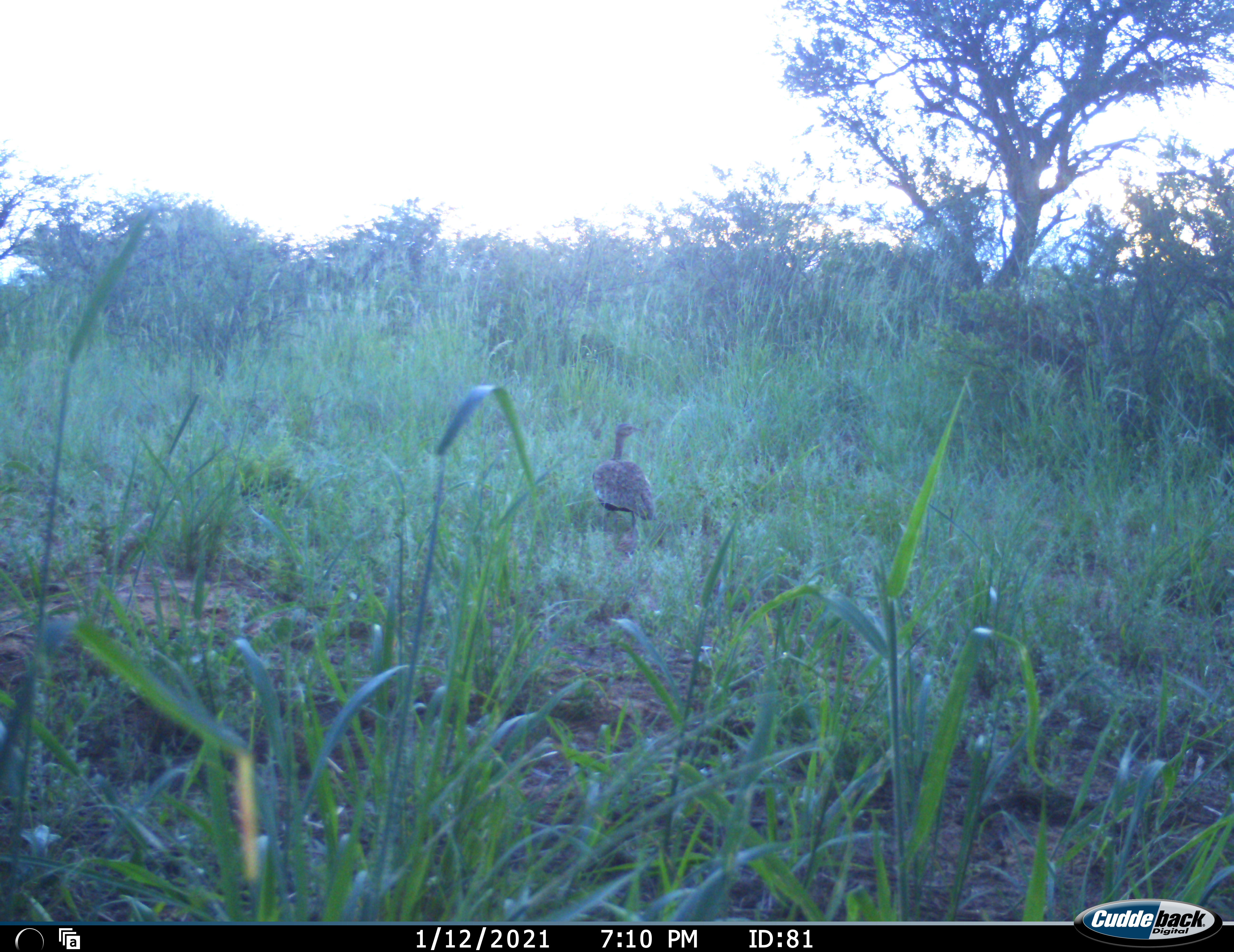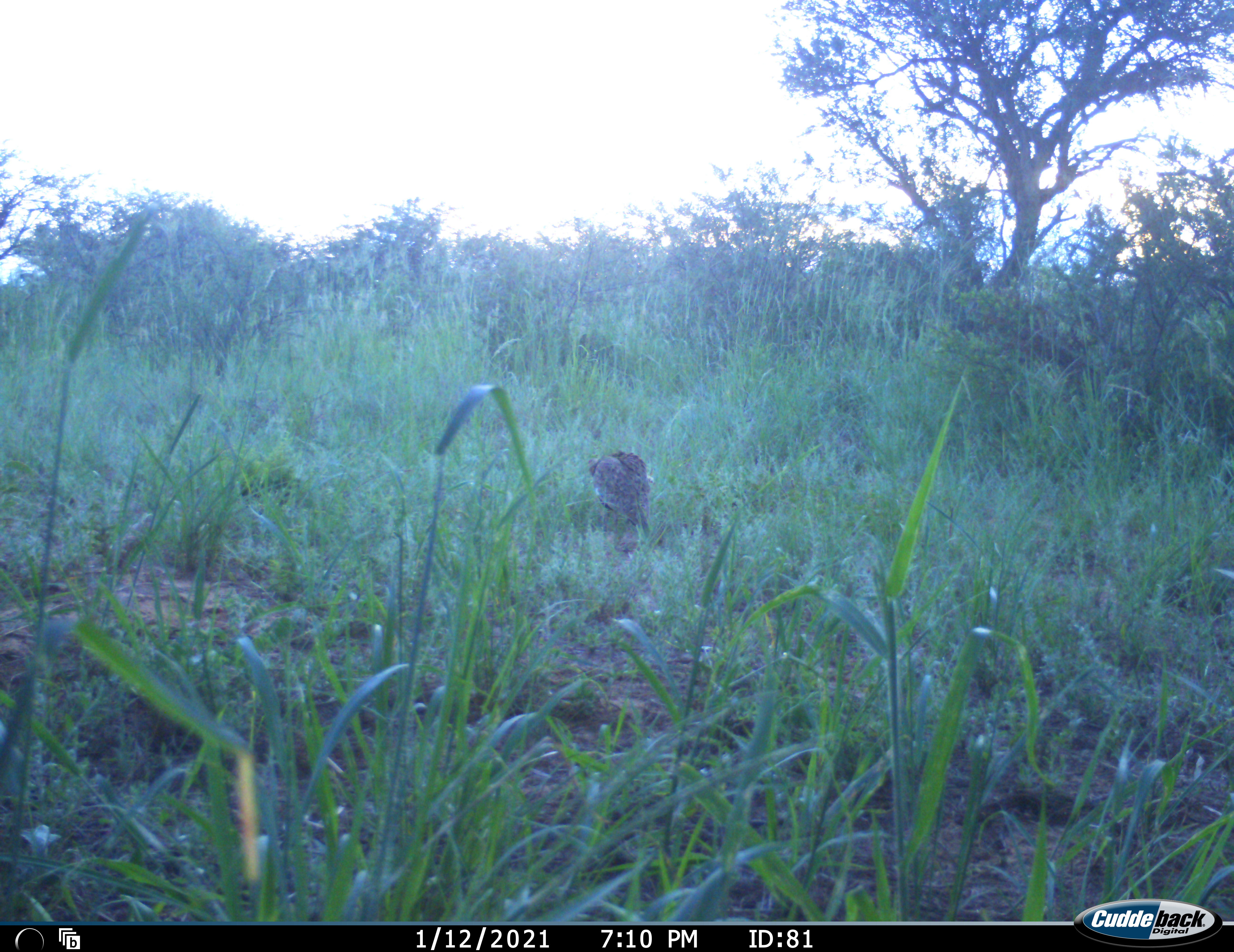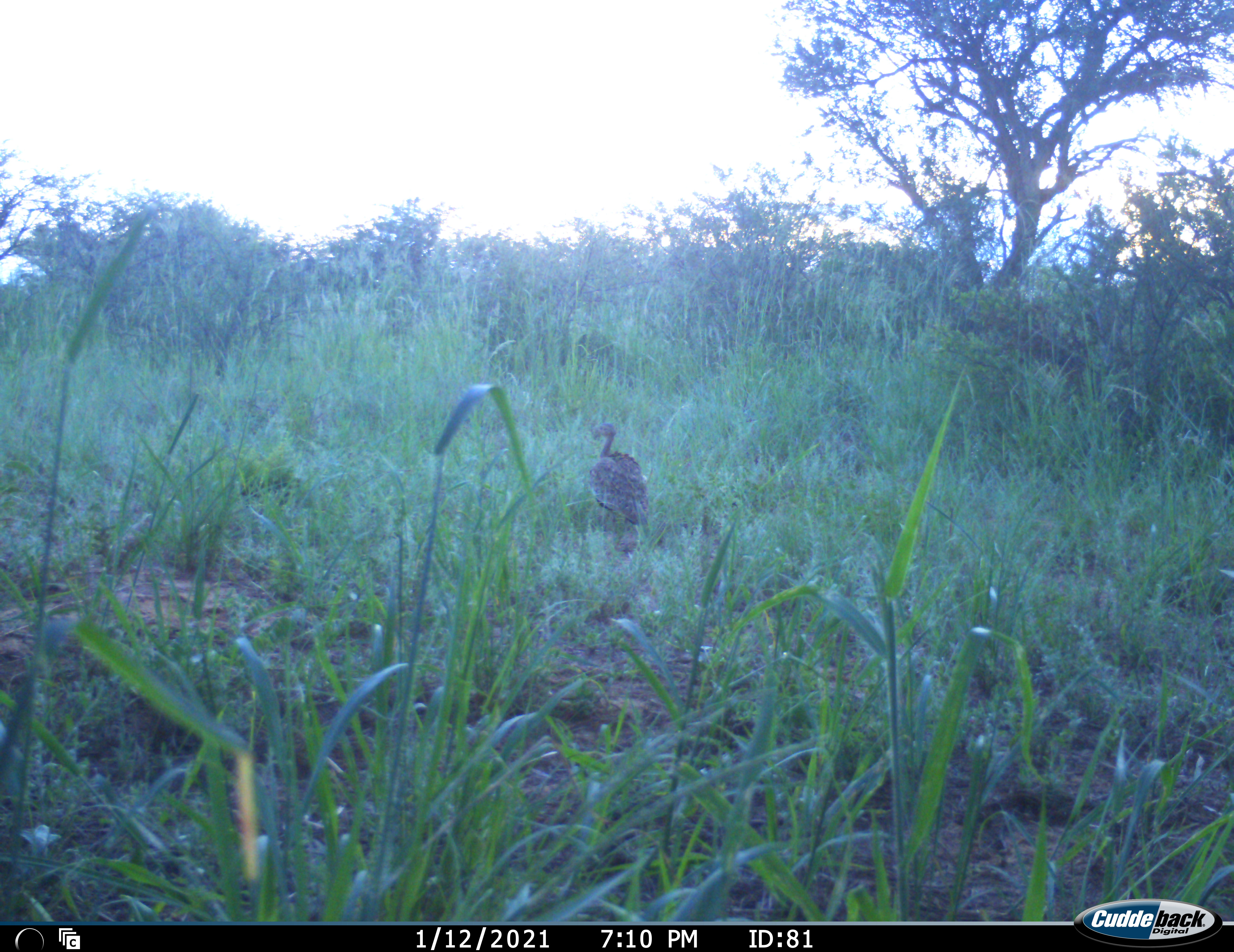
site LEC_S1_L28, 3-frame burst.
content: unidentified animal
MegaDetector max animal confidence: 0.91